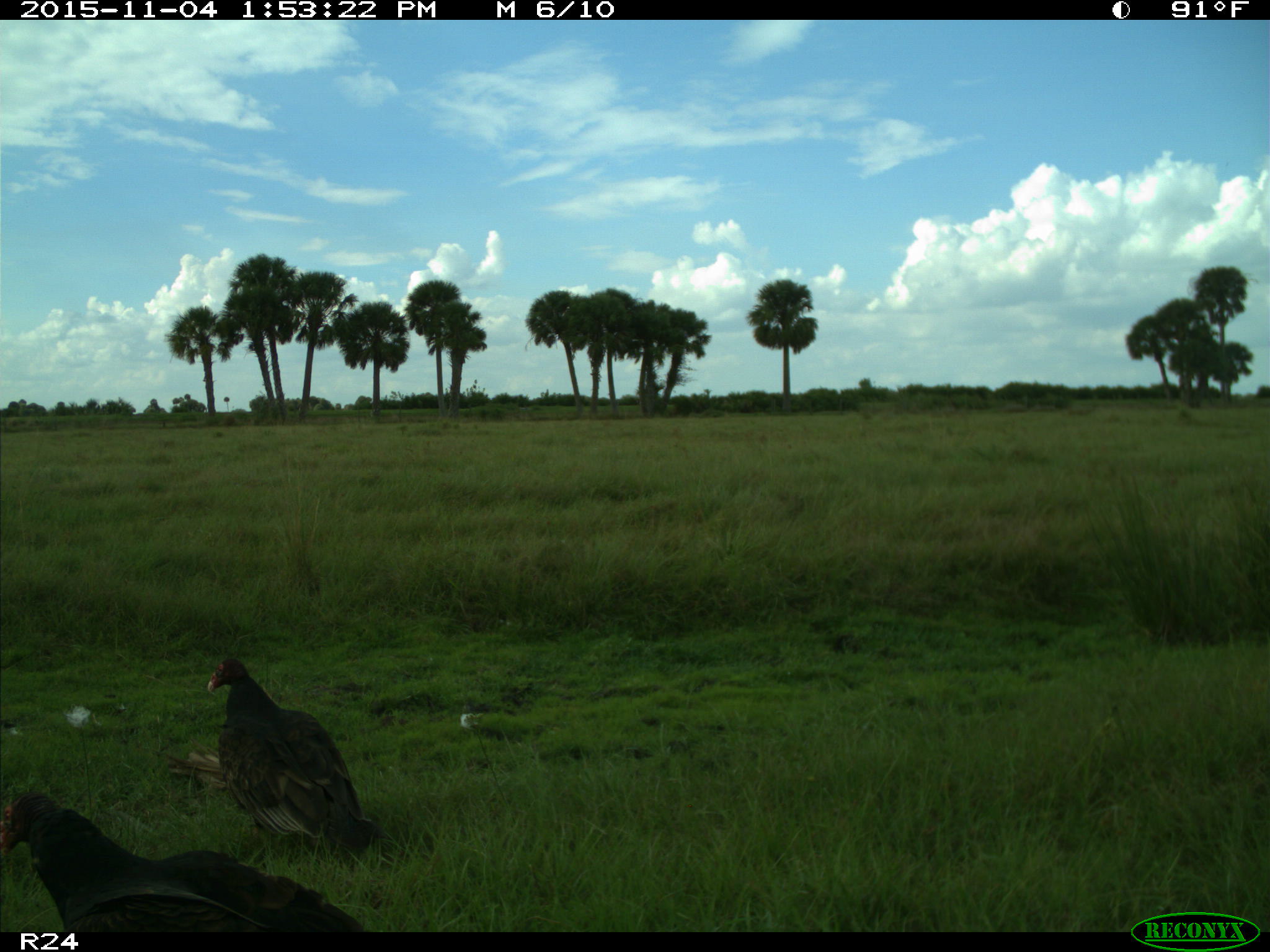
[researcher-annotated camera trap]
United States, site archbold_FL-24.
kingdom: Animalia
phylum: Chordata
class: Aves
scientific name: Aves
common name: birds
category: unidentified bird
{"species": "unidentified bird (birds) (Aves)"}